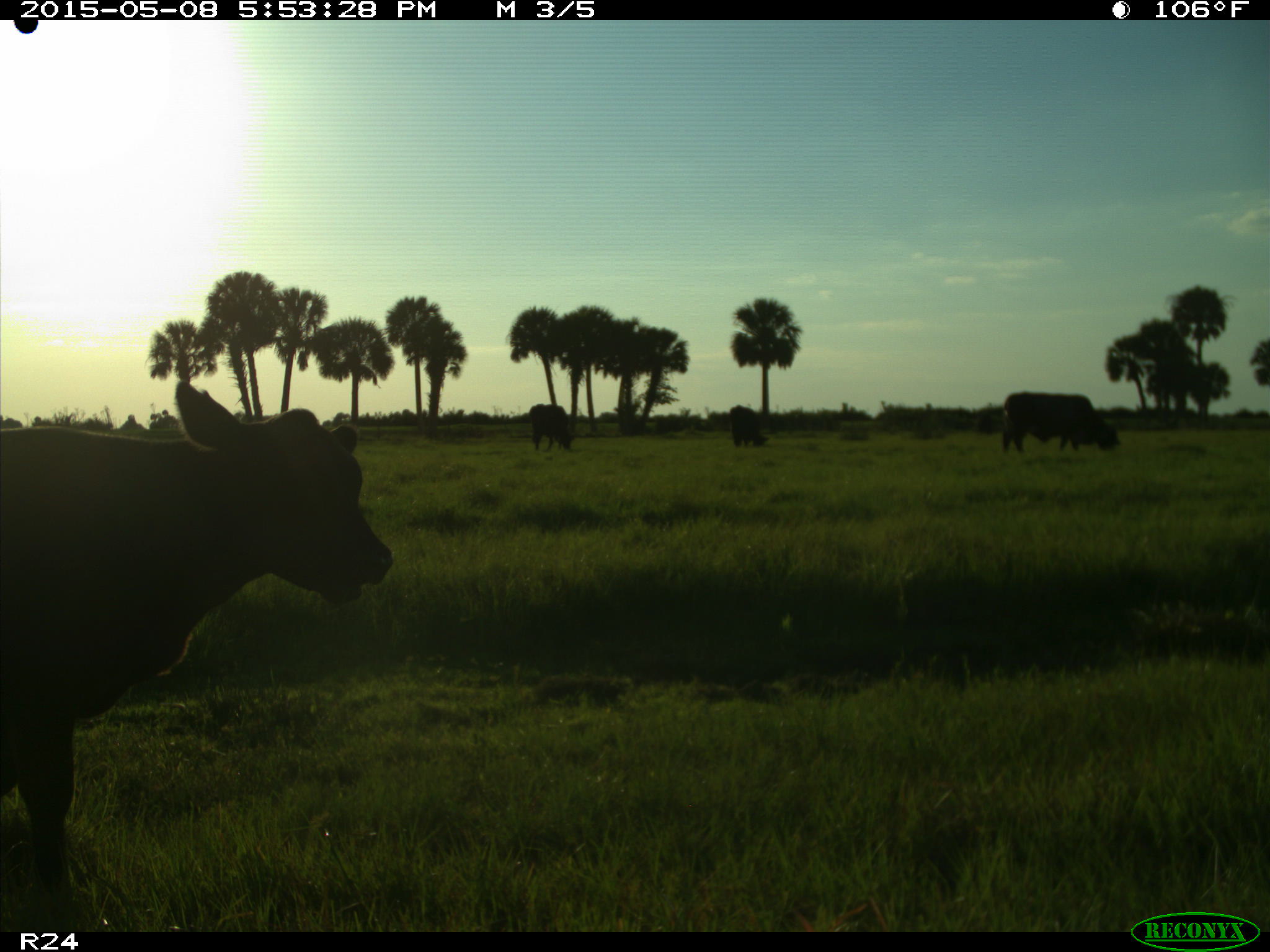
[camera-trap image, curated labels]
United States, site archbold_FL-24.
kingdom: Animalia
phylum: Chordata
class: Mammalia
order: Artiodactyla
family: Bovidae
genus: Bos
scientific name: Bos taurus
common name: domestic cow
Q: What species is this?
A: Bos taurus (domestic cow).